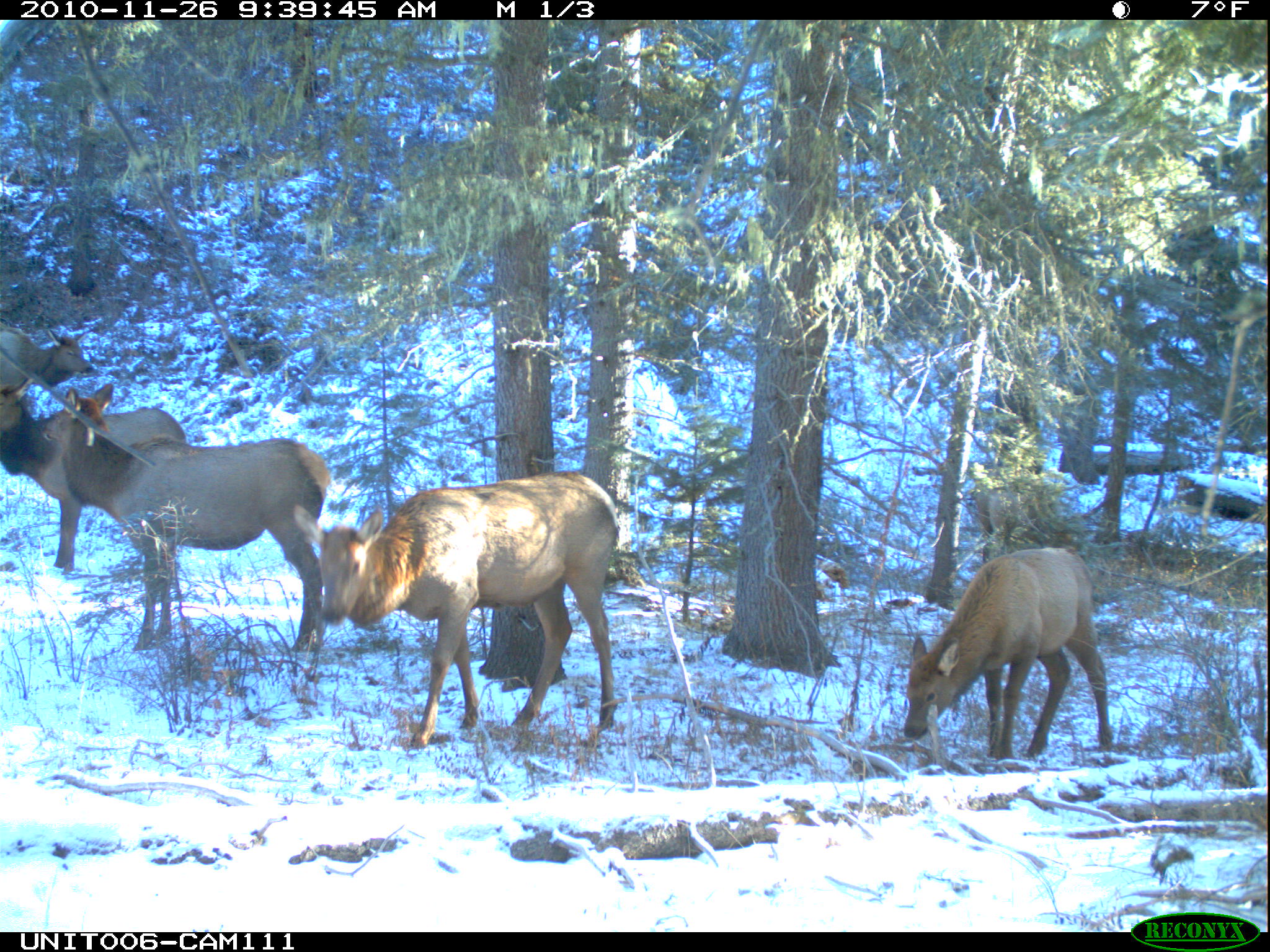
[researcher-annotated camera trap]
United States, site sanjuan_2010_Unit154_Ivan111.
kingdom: Animalia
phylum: Chordata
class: Mammalia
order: Artiodactyla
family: Cervidae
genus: Cervus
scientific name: Cervus elaphus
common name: red deer